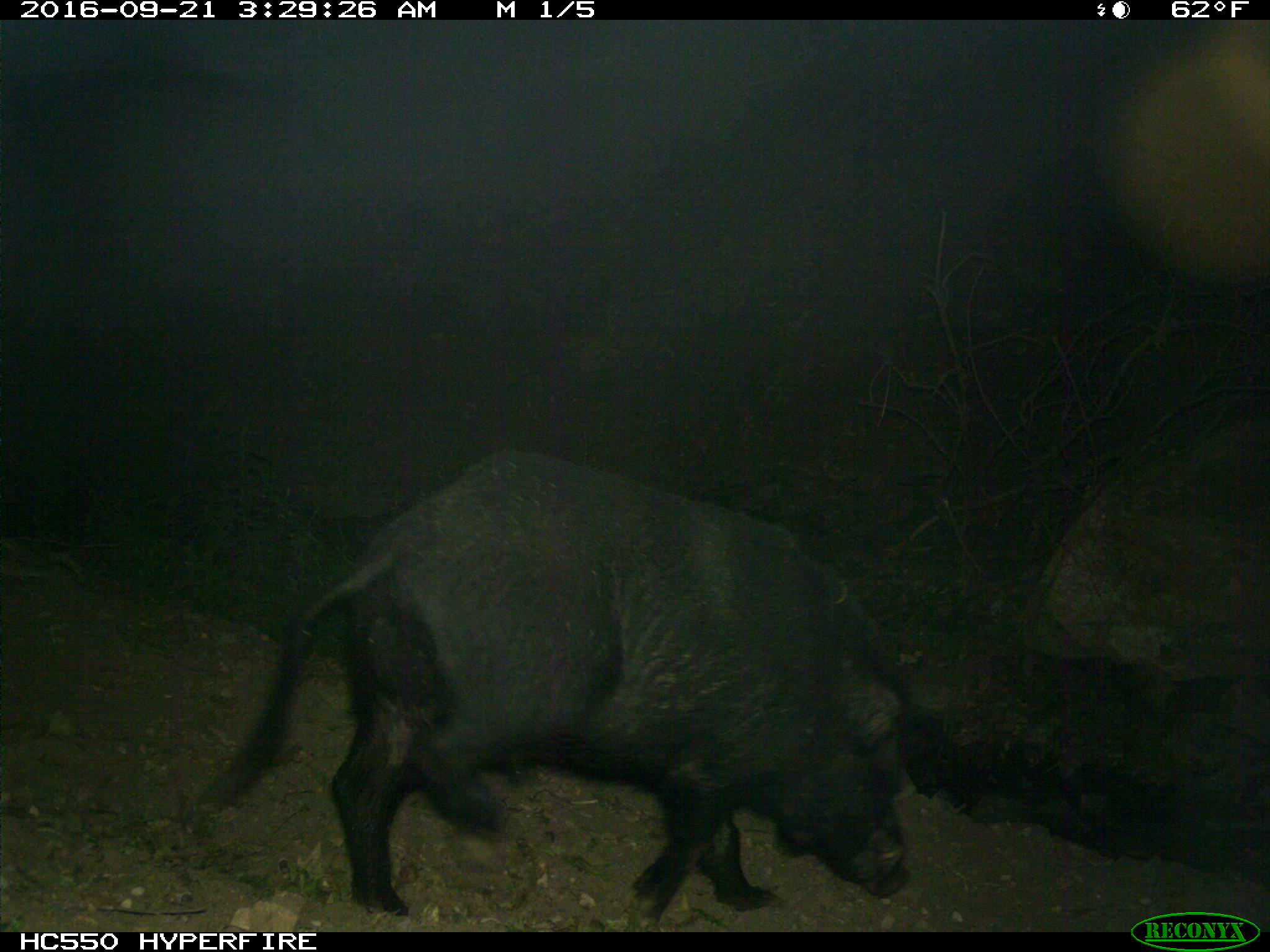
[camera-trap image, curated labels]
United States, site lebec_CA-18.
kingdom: Animalia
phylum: Chordata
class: Mammalia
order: Artiodactyla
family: Suidae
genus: Sus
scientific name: Sus scrofa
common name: wild boar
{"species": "Sus scrofa (wild boar)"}